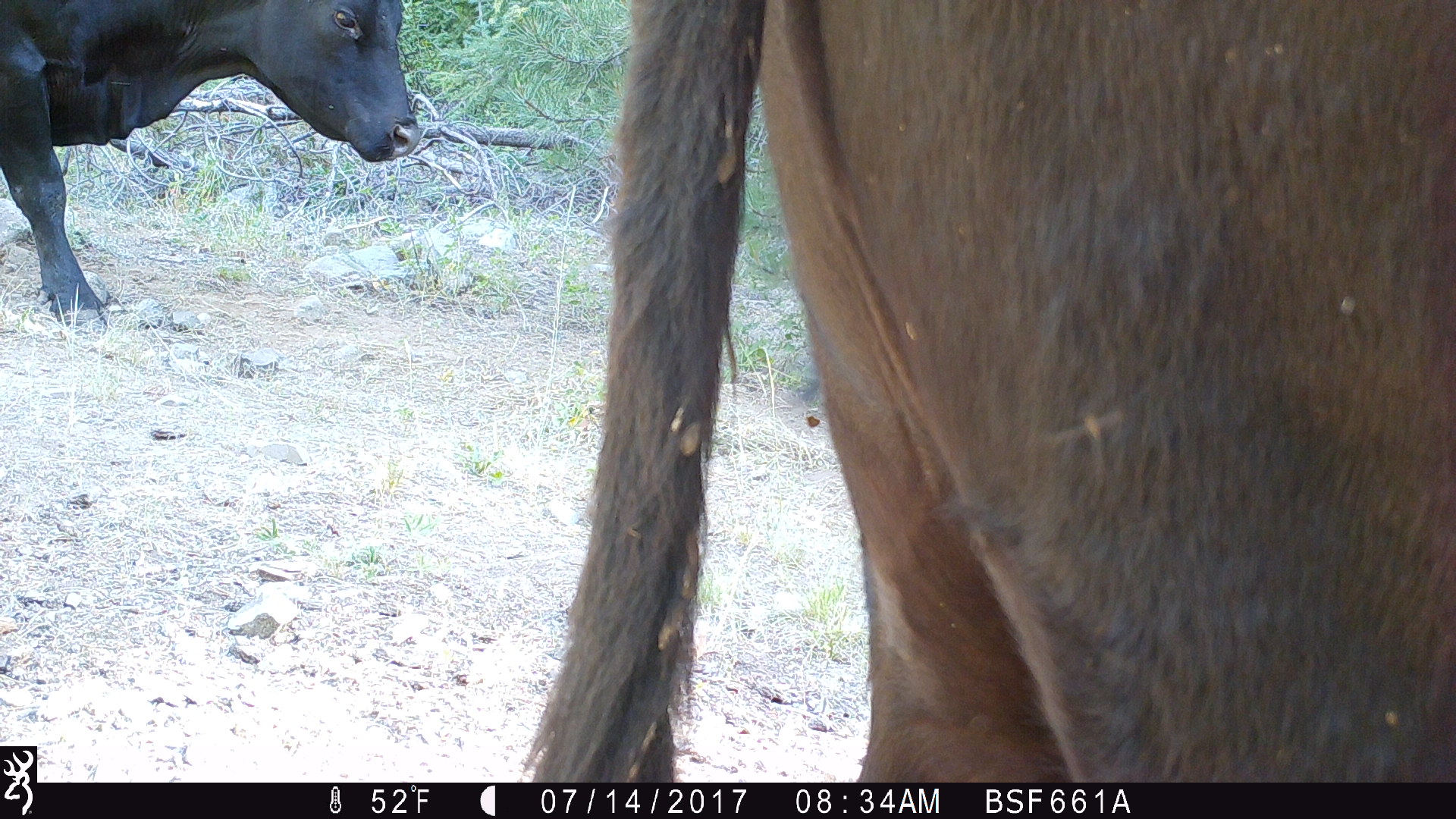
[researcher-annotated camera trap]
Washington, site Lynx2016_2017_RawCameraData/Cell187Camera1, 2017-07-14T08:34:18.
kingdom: Animalia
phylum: Chordata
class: Mammalia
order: Artiodactyla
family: Bovidae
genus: Bos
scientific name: Bos taurus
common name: domestic cattle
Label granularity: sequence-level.